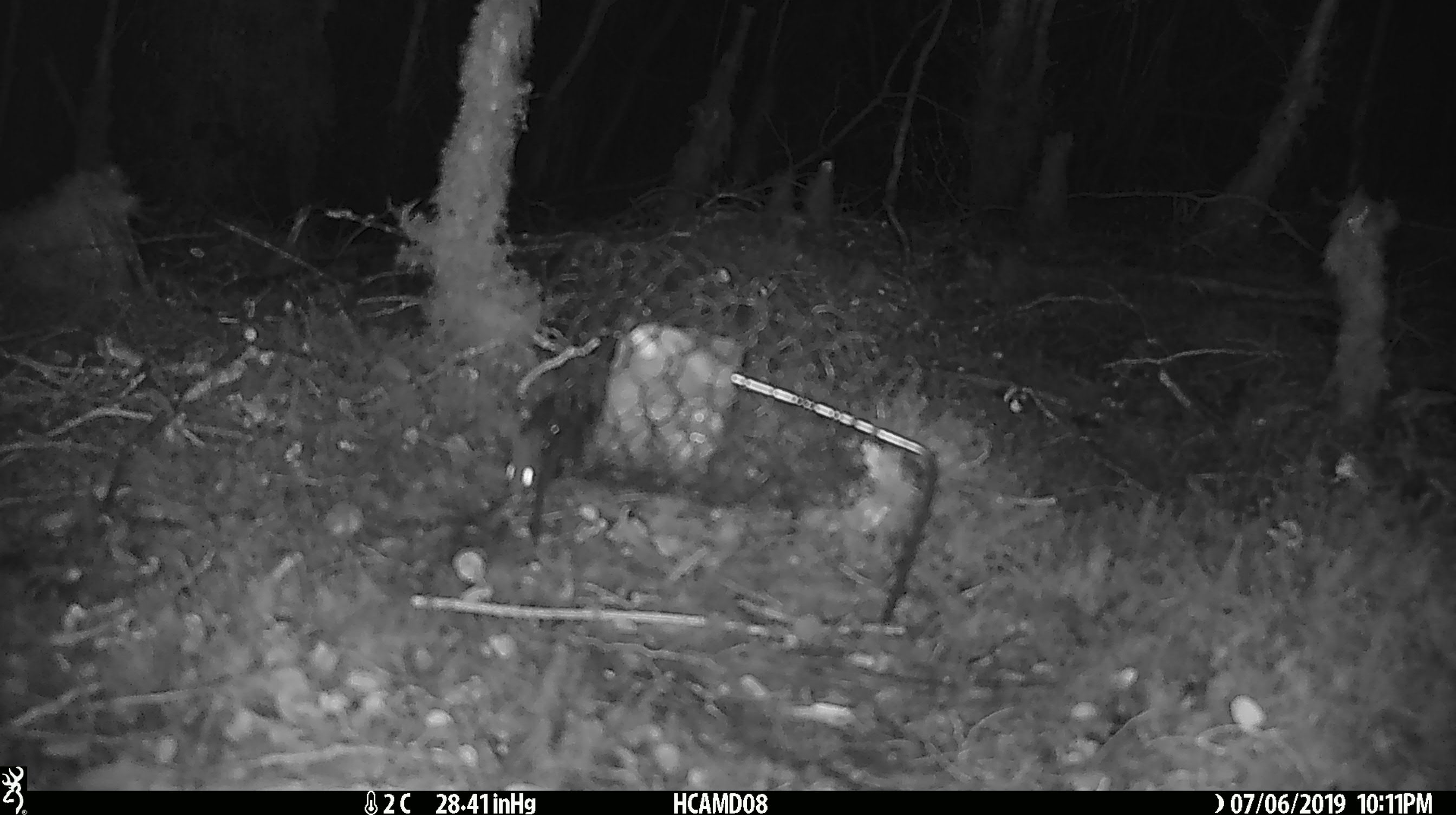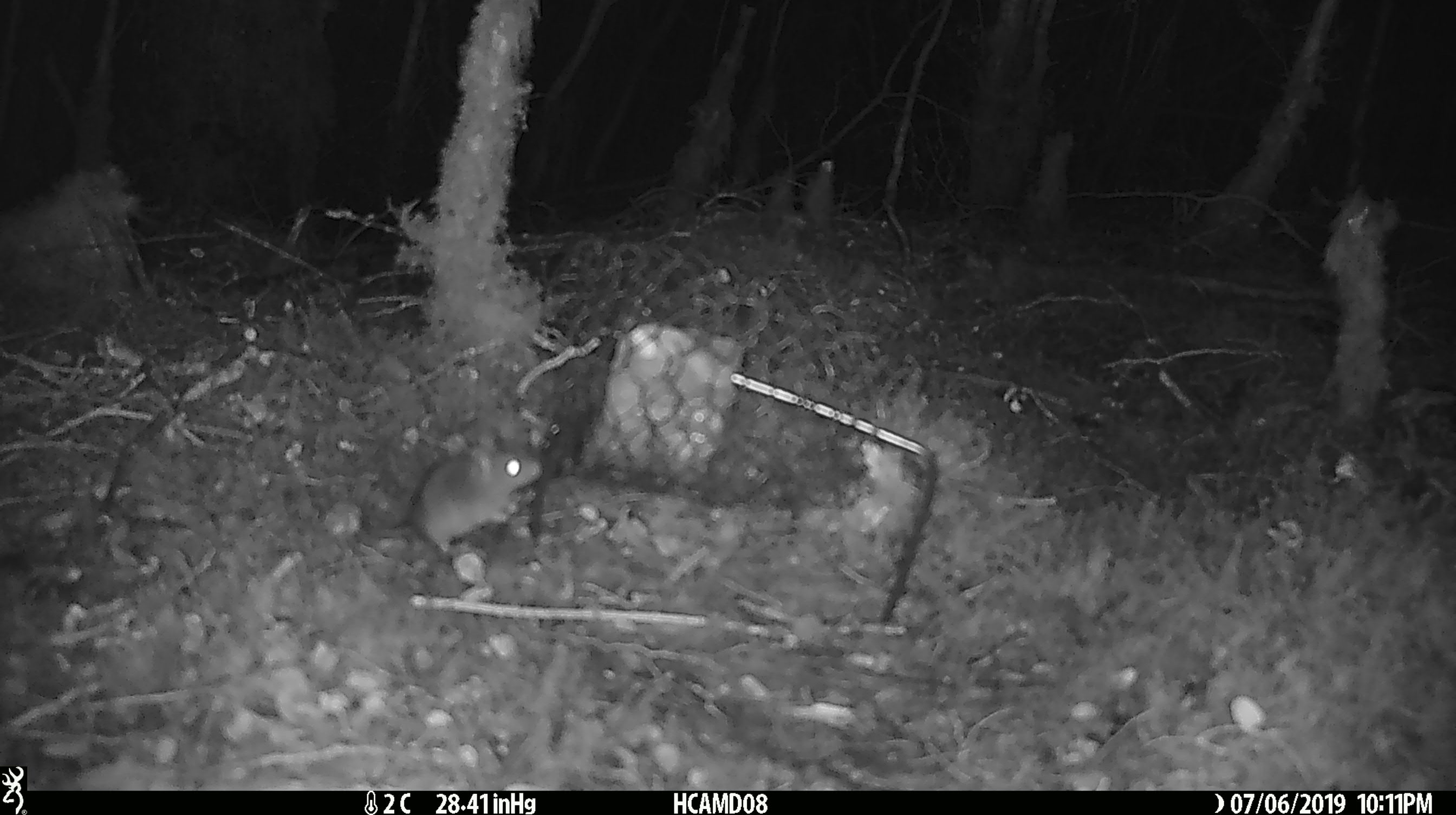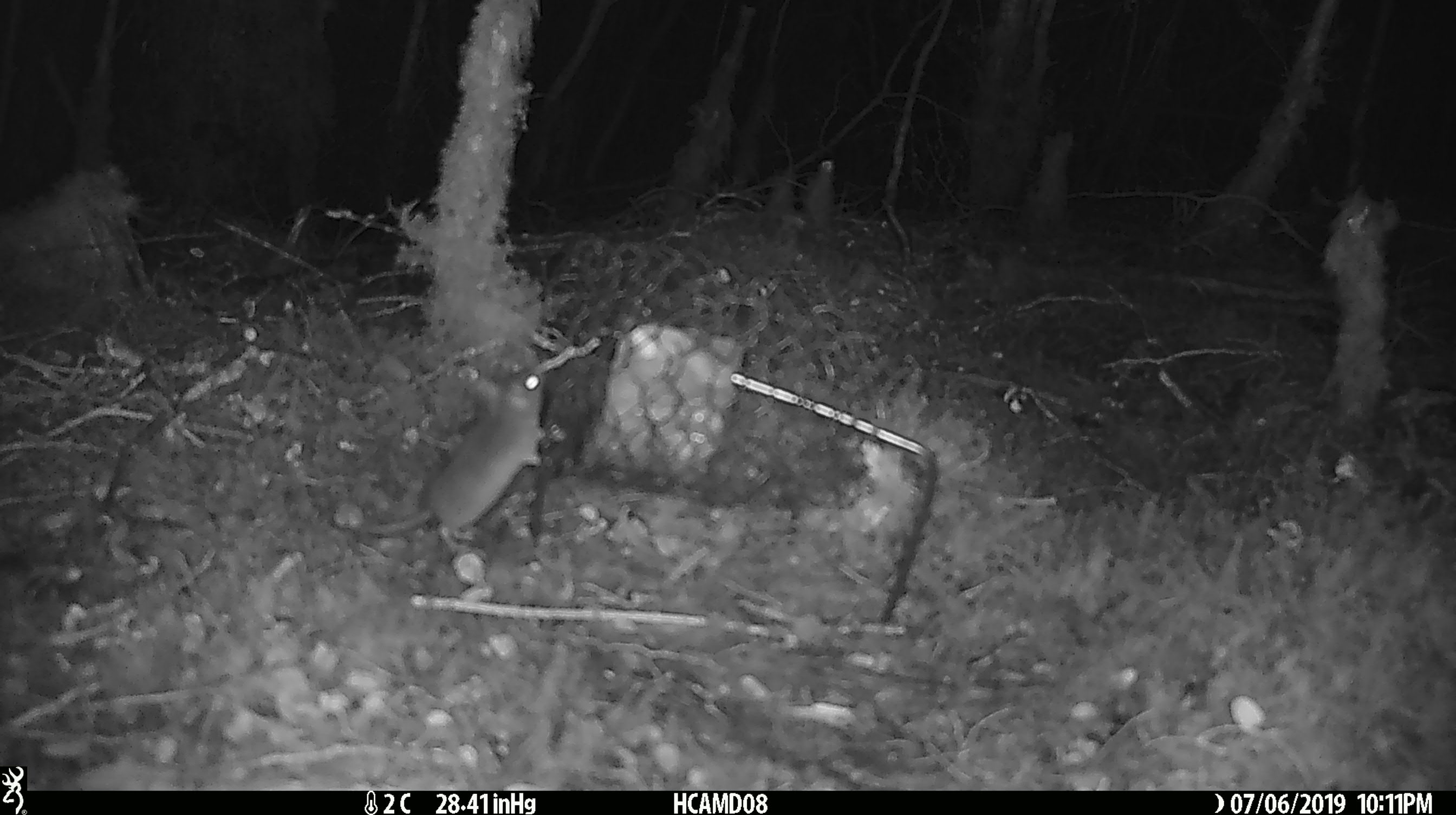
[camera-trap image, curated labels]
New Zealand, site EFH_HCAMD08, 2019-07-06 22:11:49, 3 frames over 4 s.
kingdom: Animalia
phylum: Chordata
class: Mammalia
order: Rodentia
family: Muridae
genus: Mus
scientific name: Mus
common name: mouse